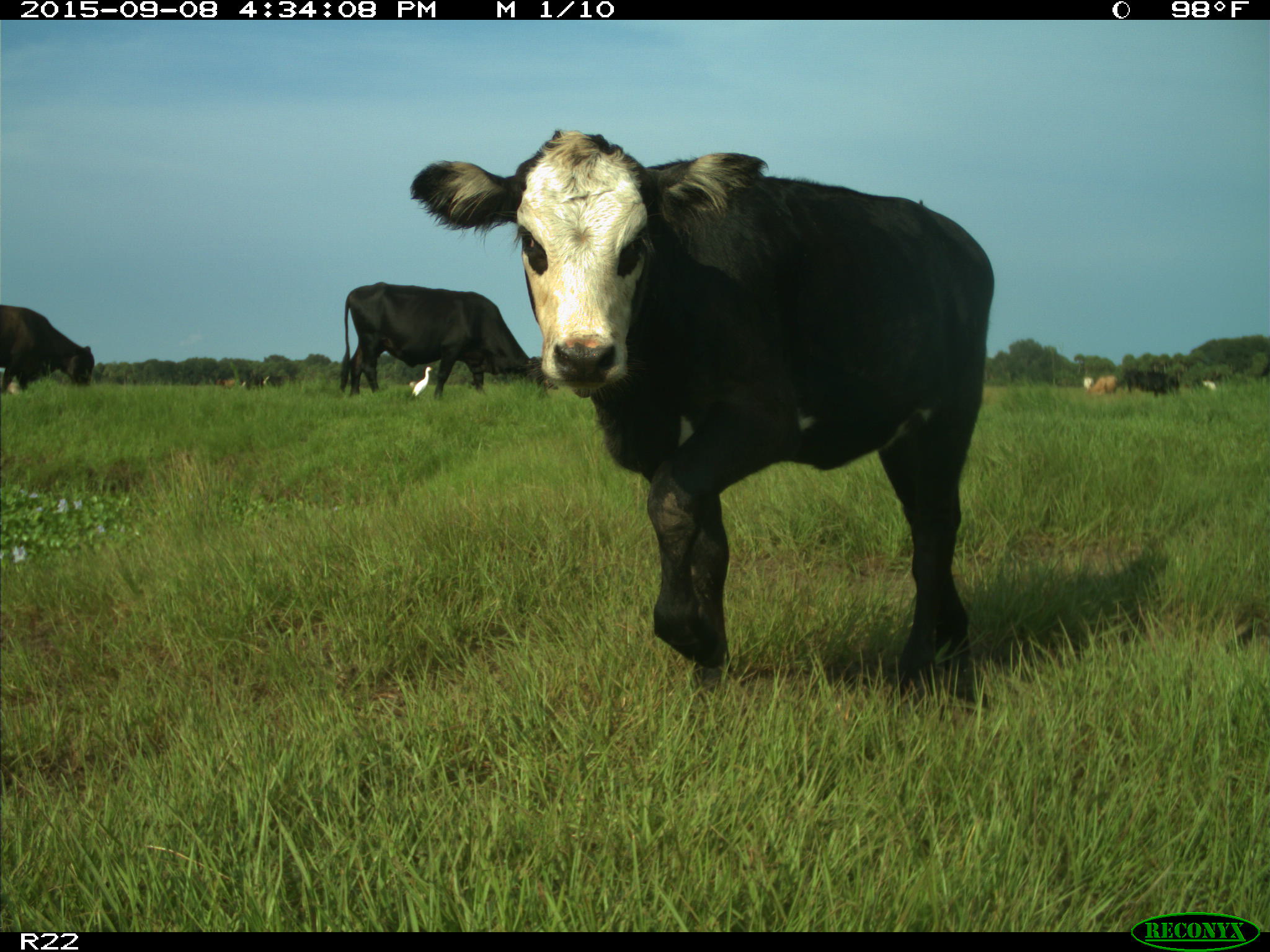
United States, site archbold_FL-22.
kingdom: Animalia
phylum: Chordata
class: Mammalia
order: Artiodactyla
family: Bovidae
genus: Bos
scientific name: Bos taurus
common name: domestic cow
Bos taurus (domestic cow).